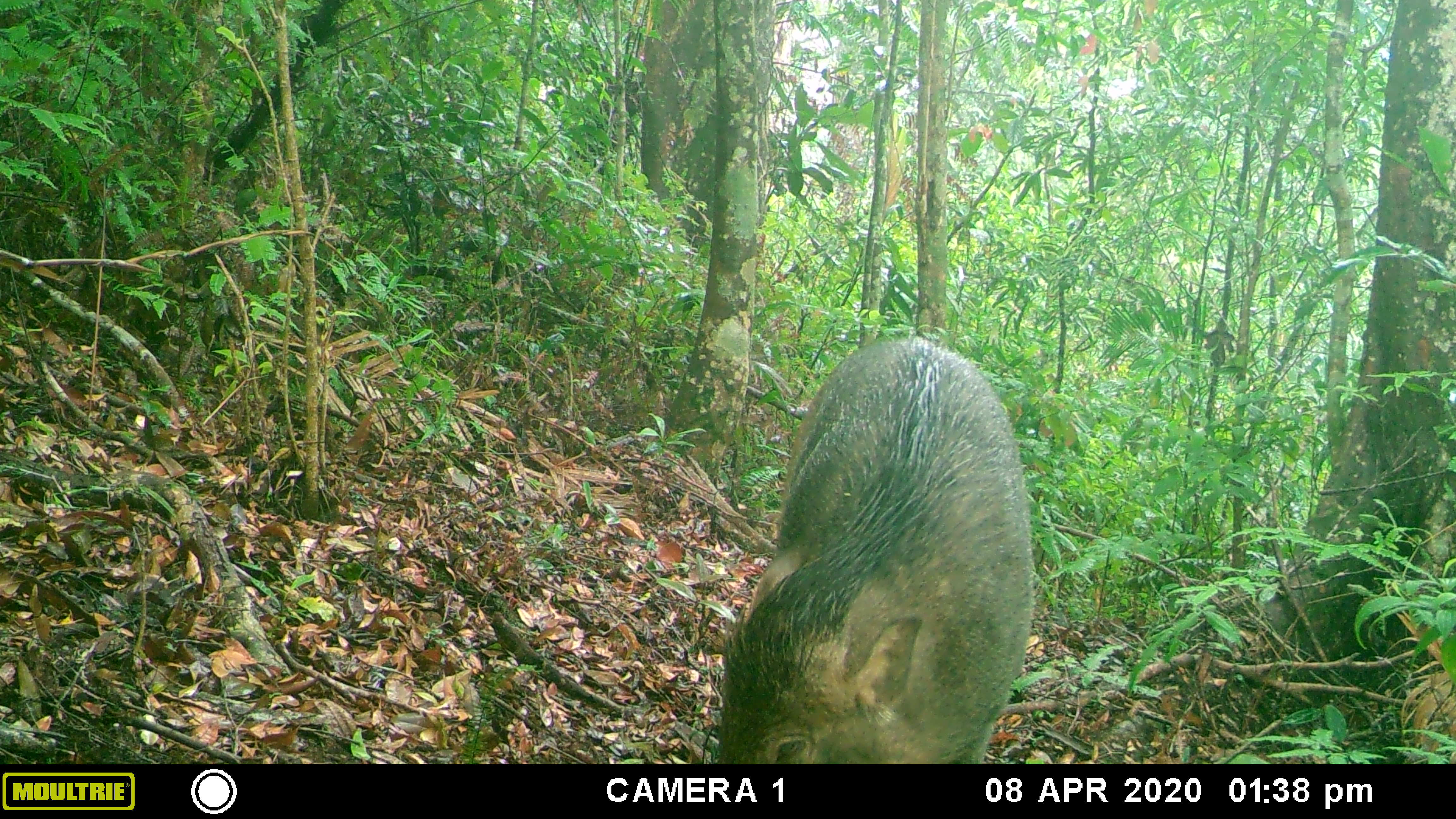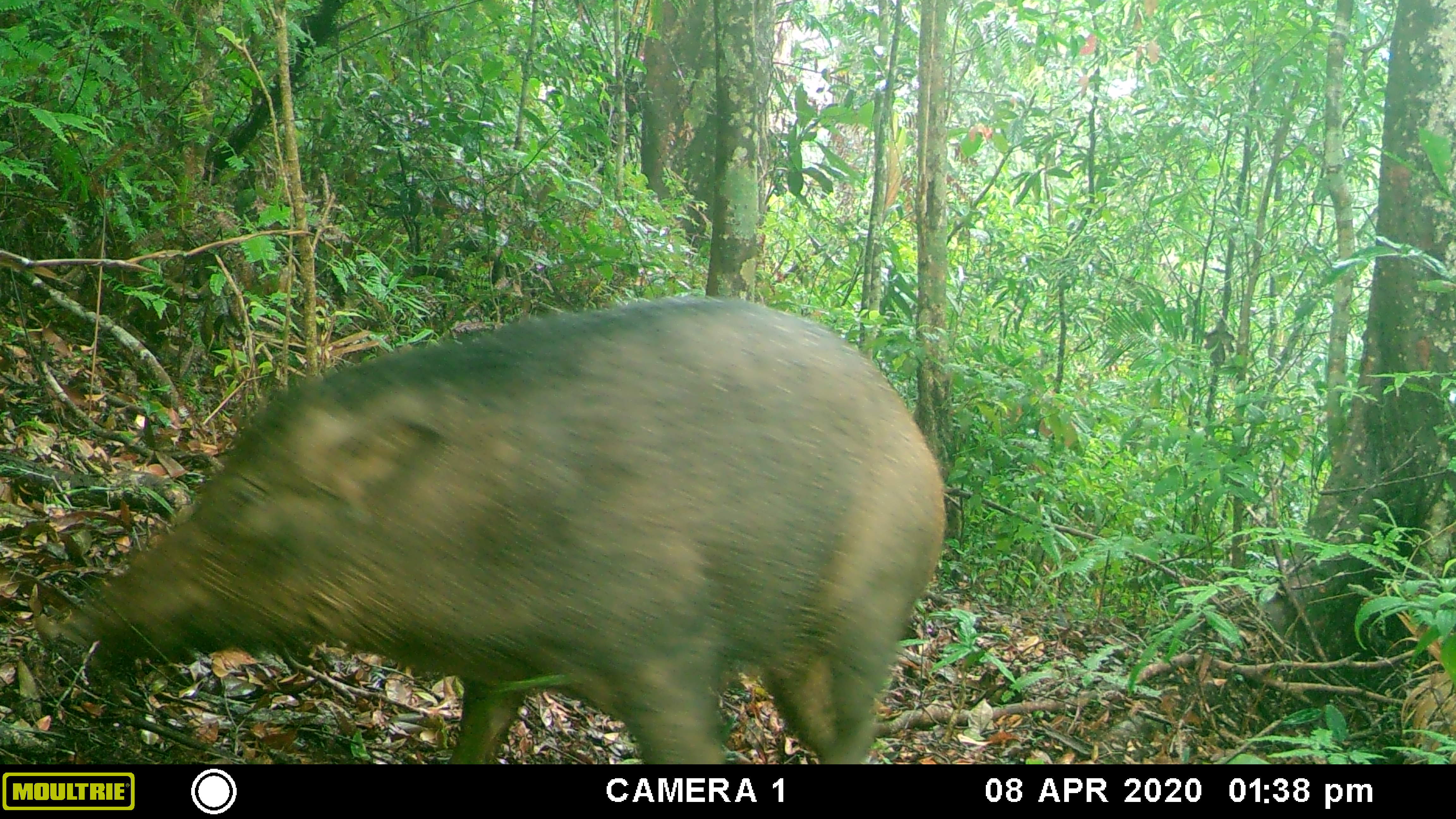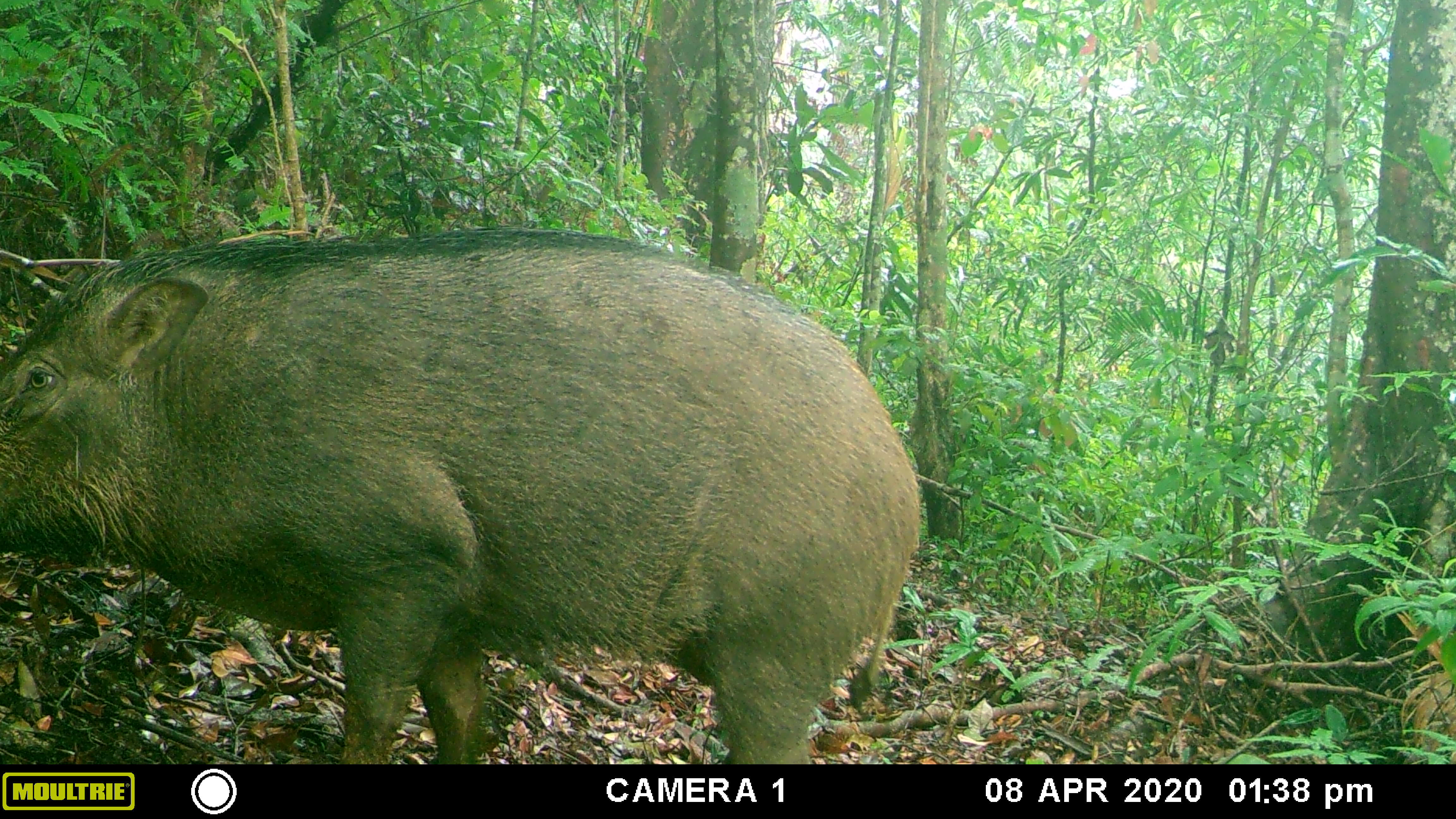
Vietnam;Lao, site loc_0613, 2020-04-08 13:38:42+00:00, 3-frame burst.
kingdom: Animalia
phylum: Chordata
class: Mammalia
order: Artiodactyla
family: Suidae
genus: Sus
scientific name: Sus scrofa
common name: eurasian wild pig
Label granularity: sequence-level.